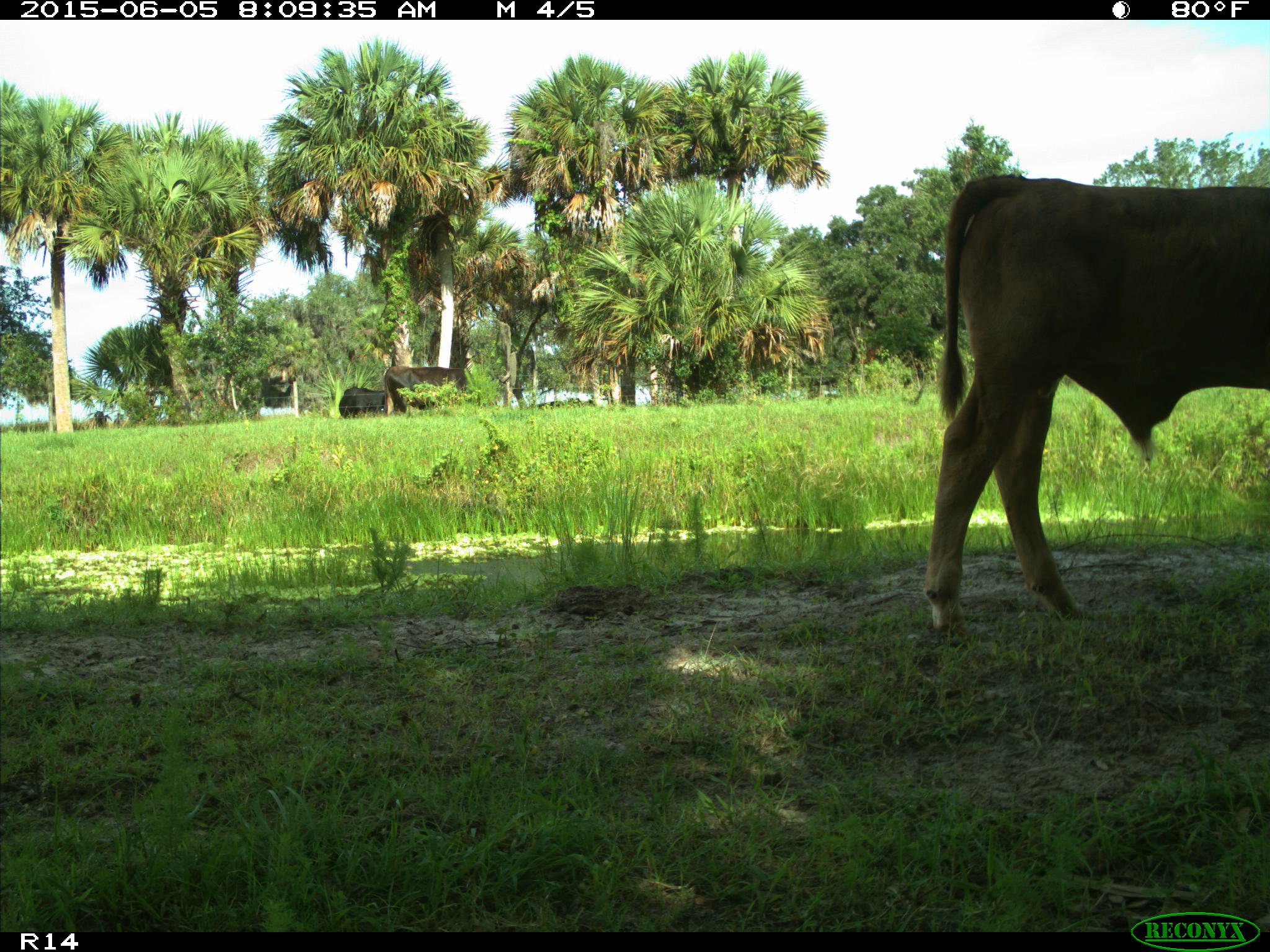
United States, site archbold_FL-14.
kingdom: Animalia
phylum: Chordata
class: Mammalia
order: Artiodactyla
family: Bovidae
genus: Bos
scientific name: Bos taurus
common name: domestic cow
Bos taurus (domestic cow).